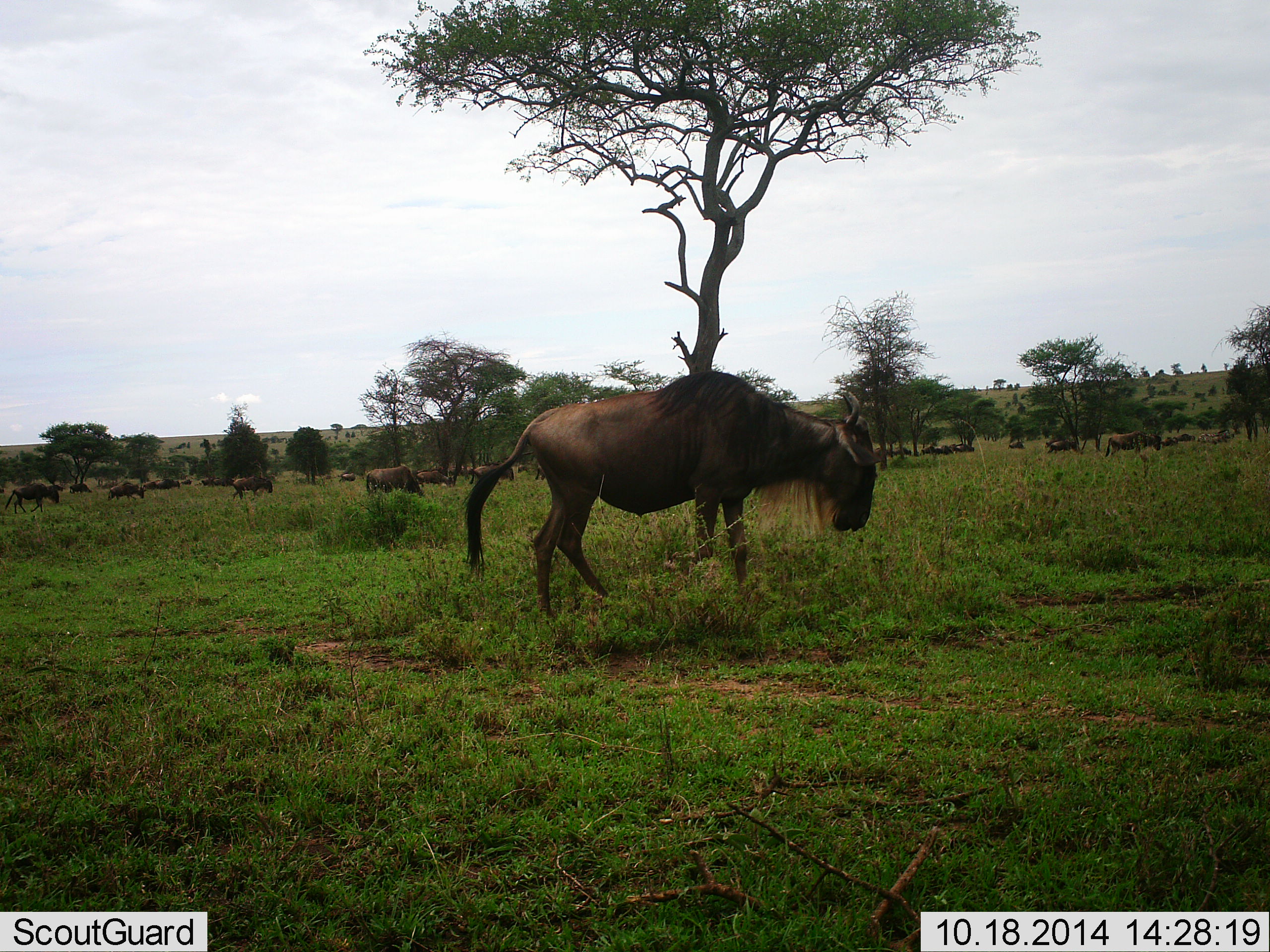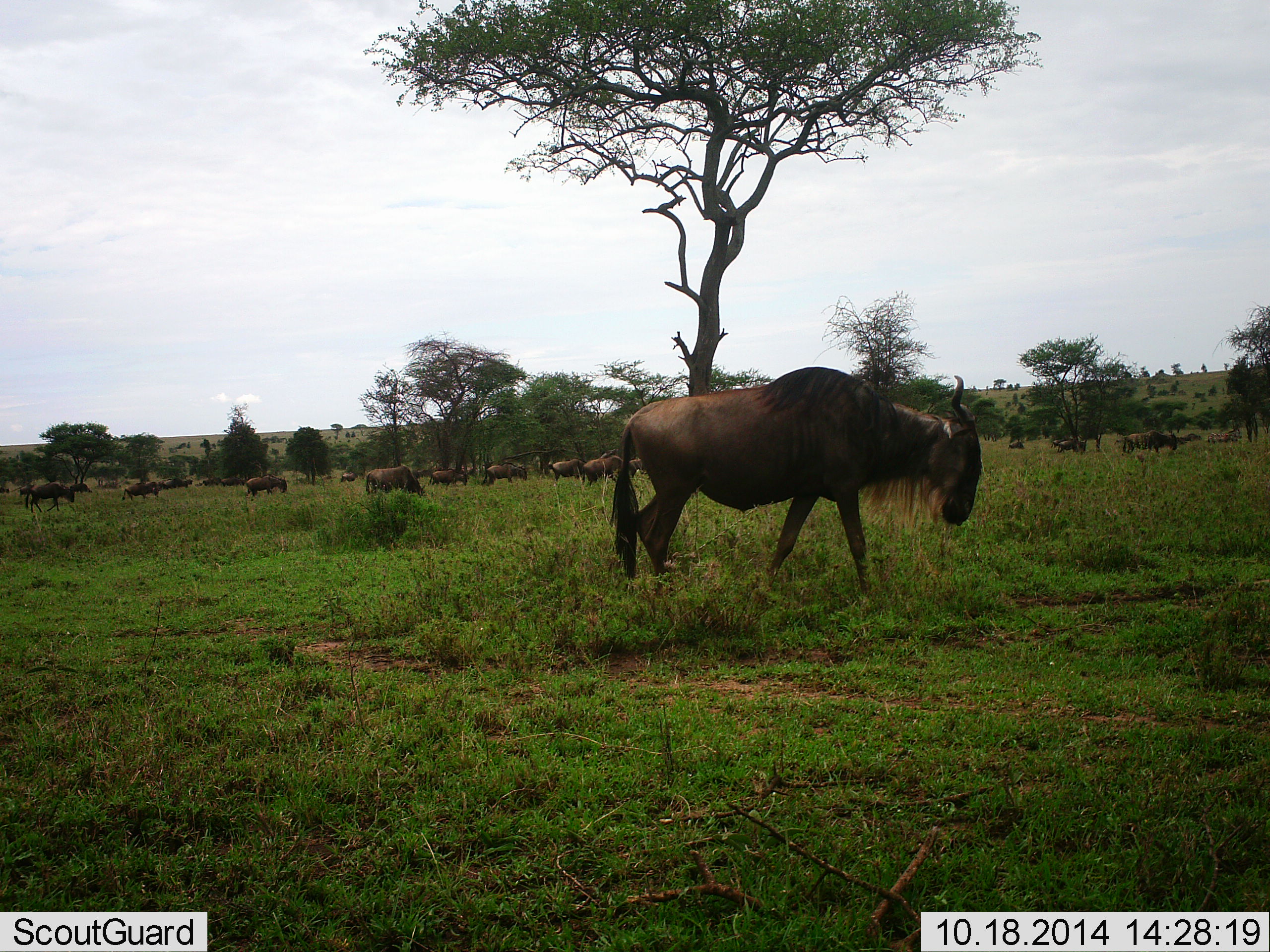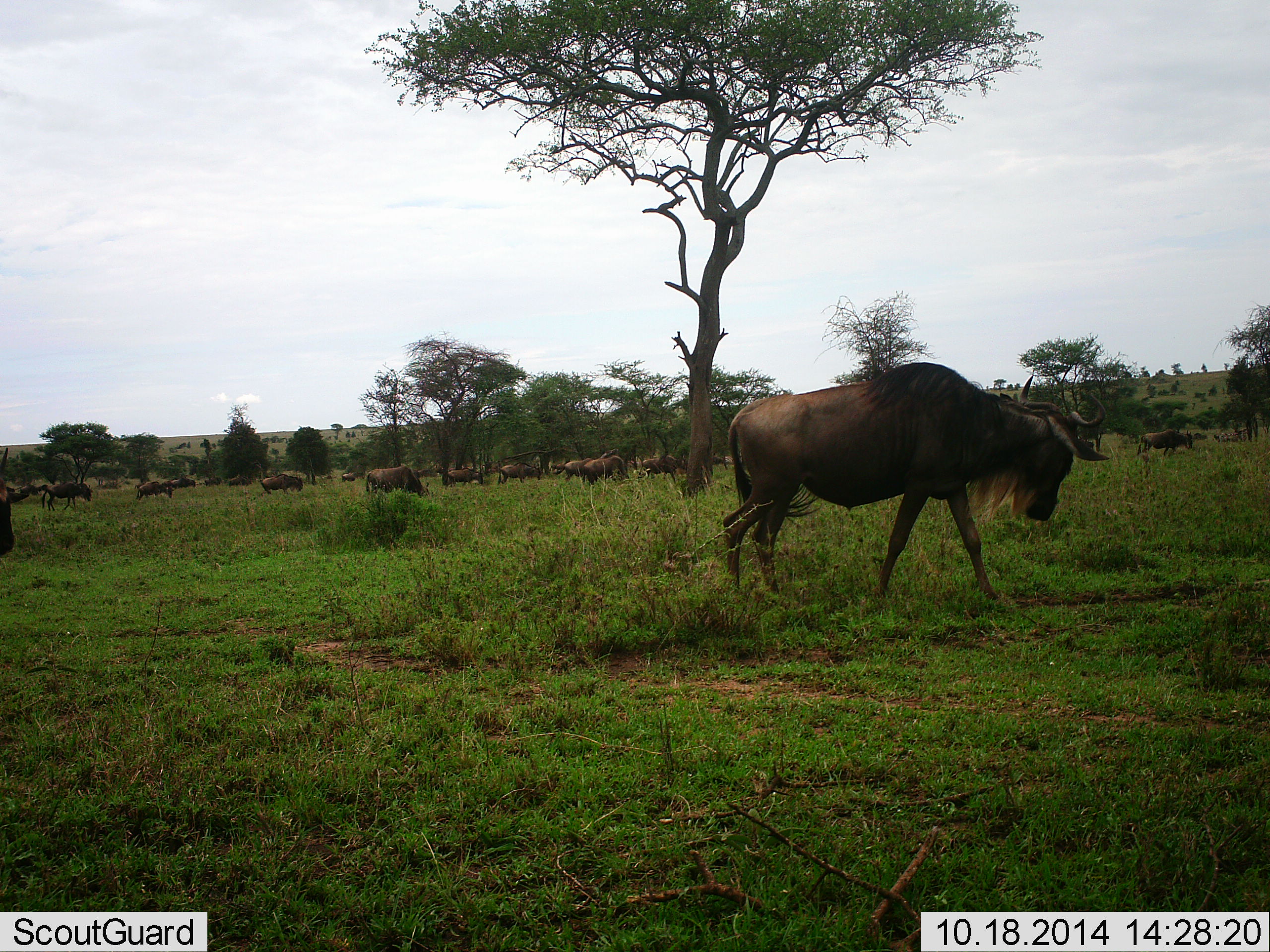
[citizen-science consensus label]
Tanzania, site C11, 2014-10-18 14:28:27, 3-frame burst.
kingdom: Animalia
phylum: Chordata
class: Mammalia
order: Artiodactyla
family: Bovidae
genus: Connochaetes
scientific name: Connochaetes taurinus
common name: blue wildebeest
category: wildebeest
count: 11-50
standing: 30%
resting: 0%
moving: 80%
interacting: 0%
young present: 0%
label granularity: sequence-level